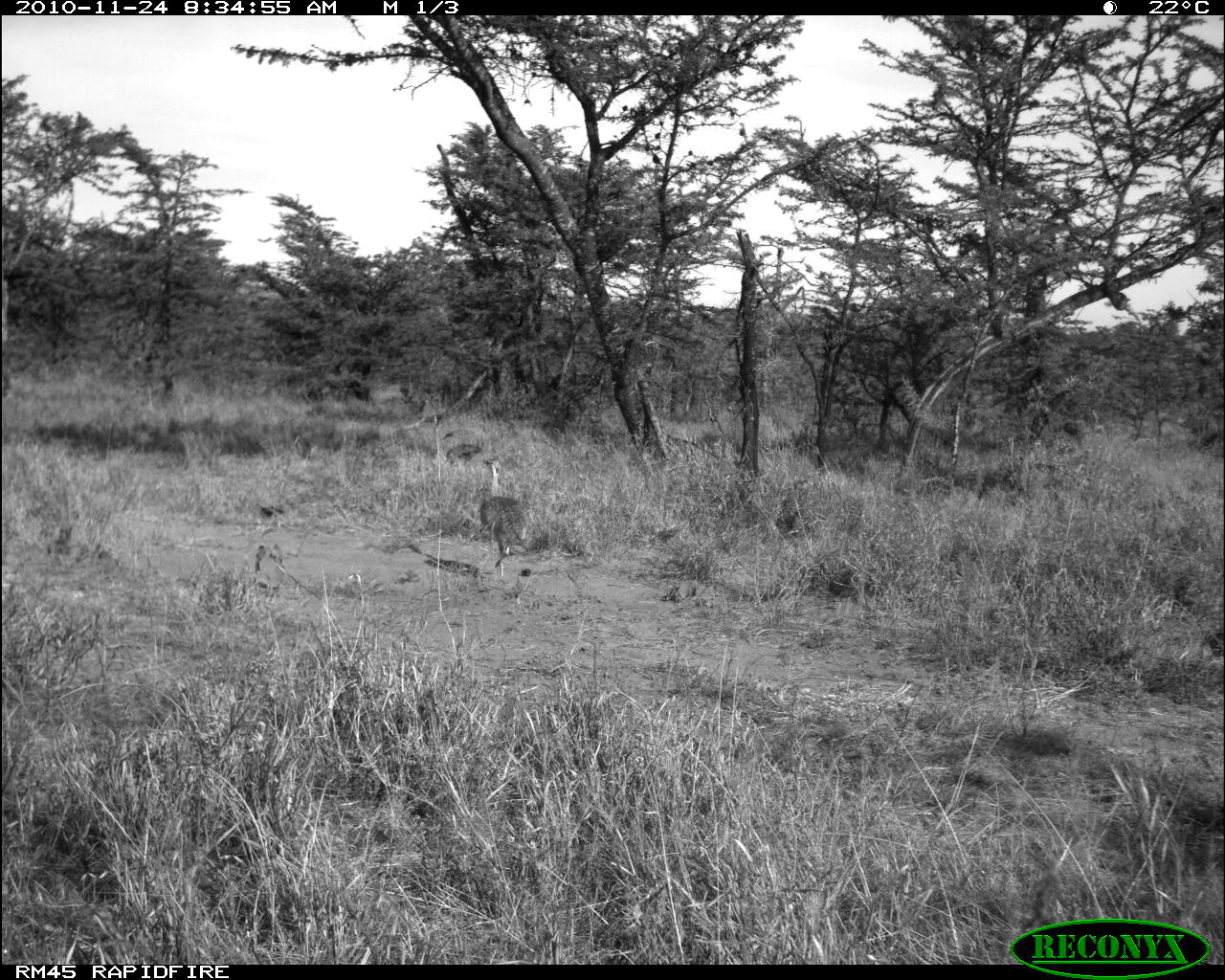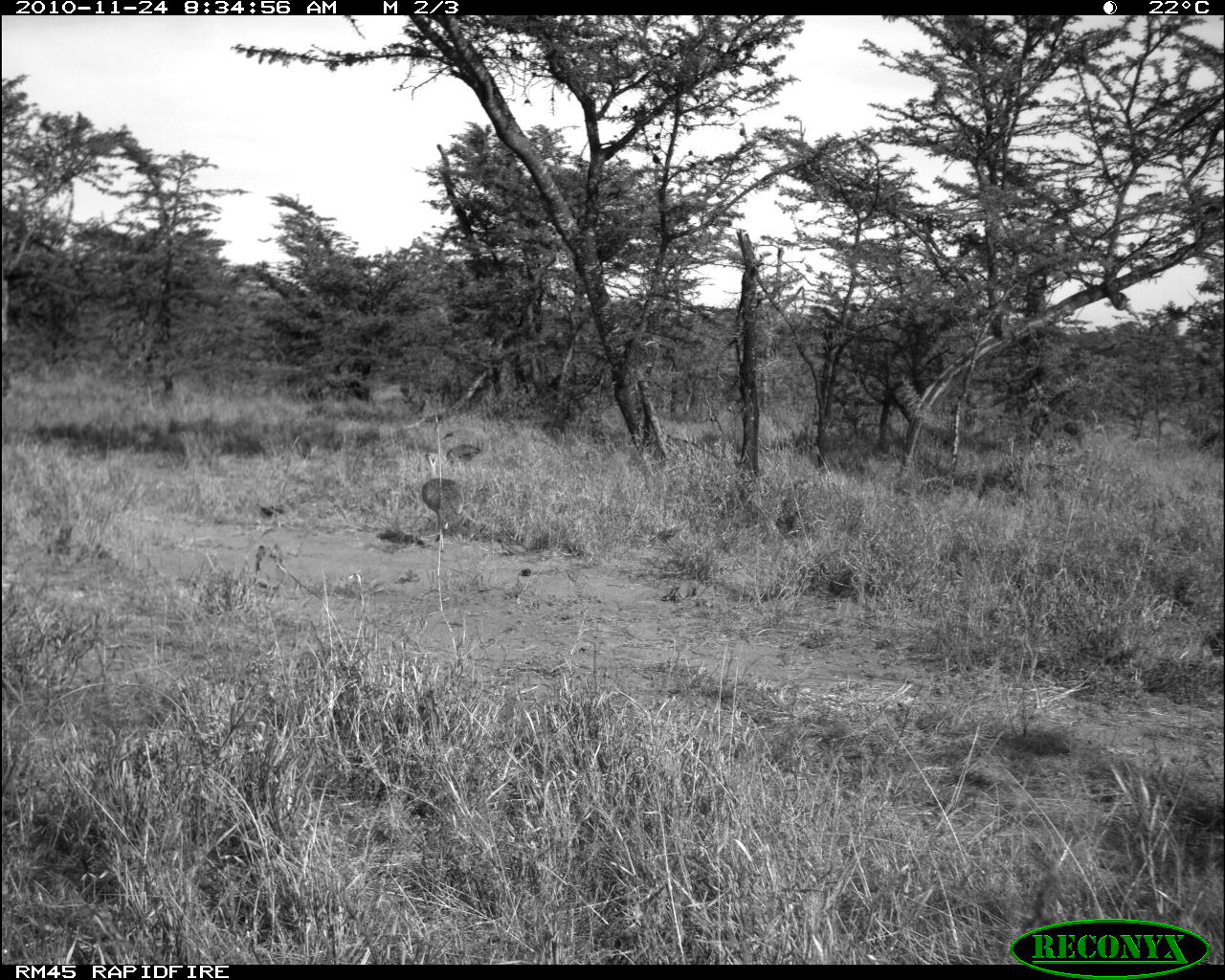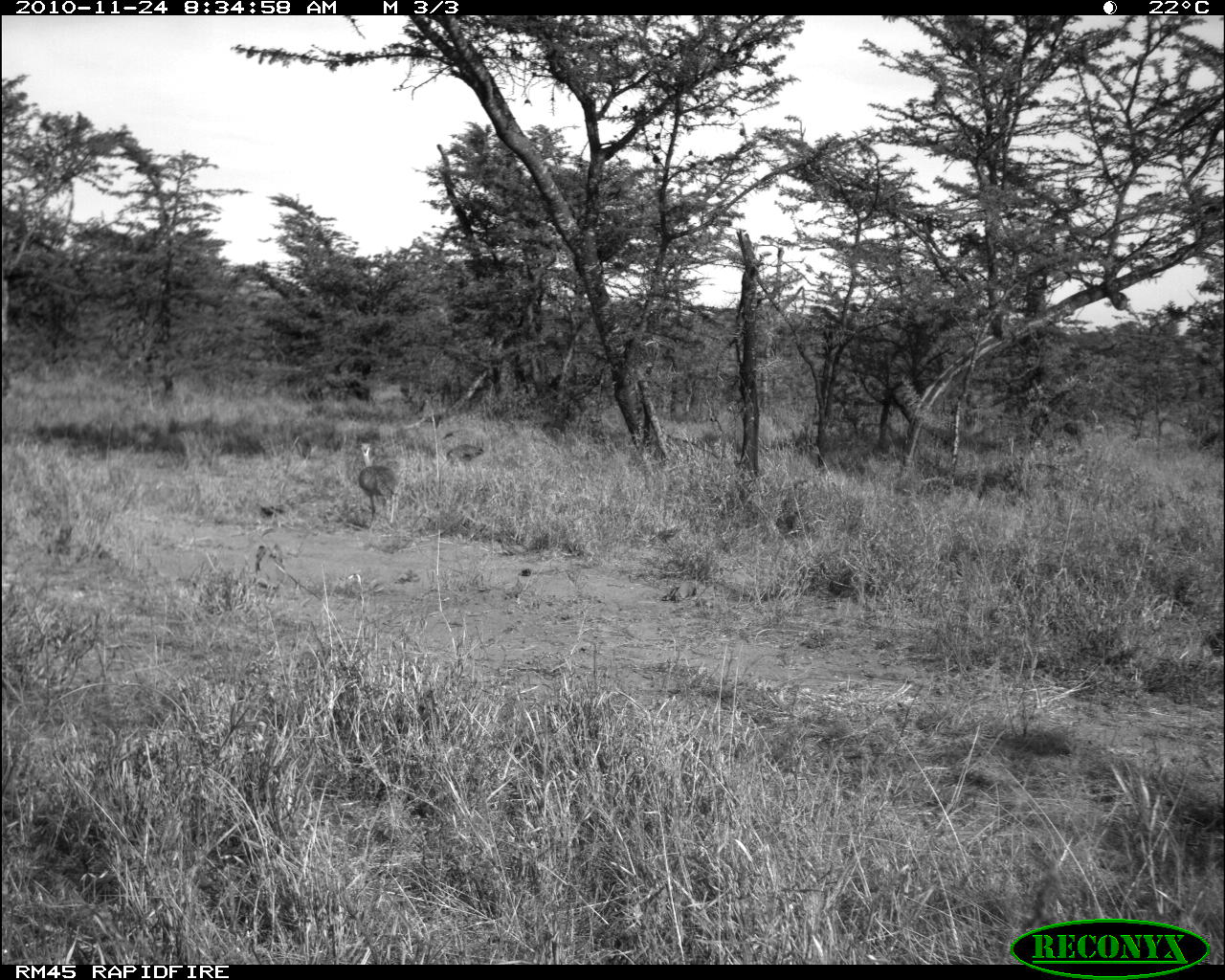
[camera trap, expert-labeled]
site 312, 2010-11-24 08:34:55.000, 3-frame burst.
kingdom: Animalia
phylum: Chordata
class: Aves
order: Otidiformes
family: Otididae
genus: Eupodotis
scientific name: Eupodotis senegalensis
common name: white-bellied bustard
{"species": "Eupodotis senegalensis (white-bellied bustard)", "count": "1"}